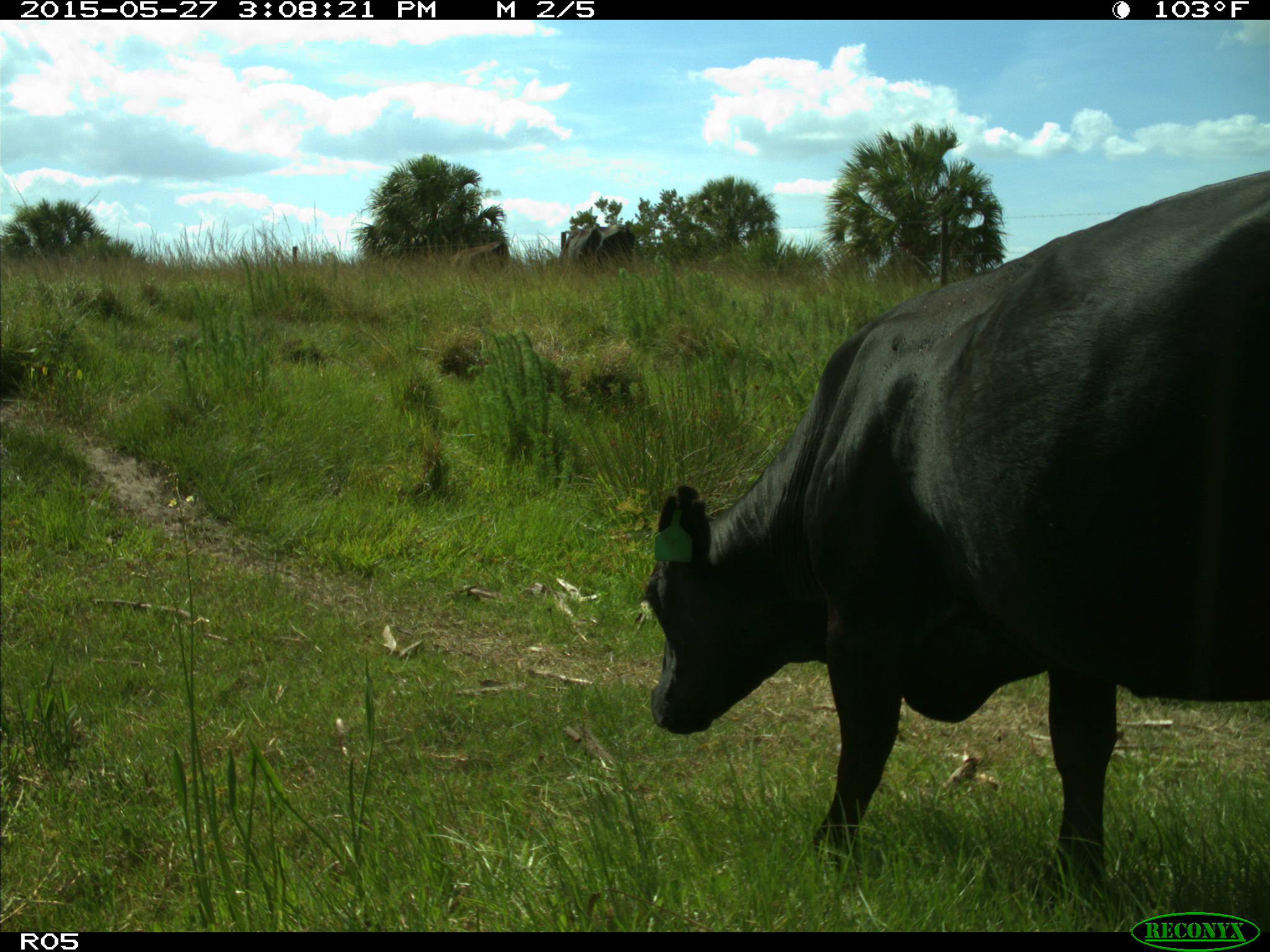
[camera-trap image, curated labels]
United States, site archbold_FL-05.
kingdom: Animalia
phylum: Chordata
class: Mammalia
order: Artiodactyla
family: Bovidae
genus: Bos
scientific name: Bos taurus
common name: domestic cow